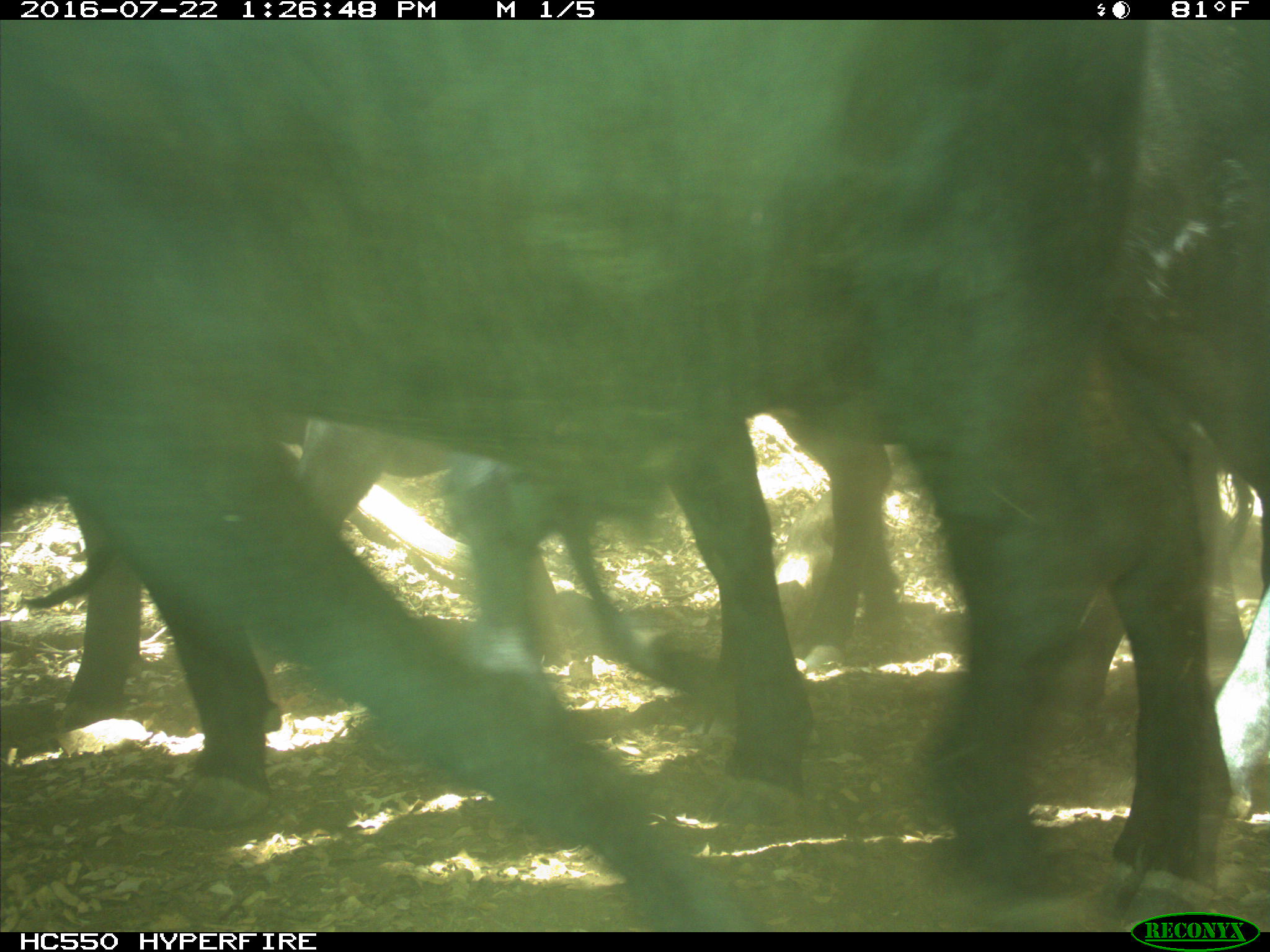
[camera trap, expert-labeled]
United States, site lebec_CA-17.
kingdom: Animalia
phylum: Chordata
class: Mammalia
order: Artiodactyla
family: Bovidae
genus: Bos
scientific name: Bos taurus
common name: domestic cow